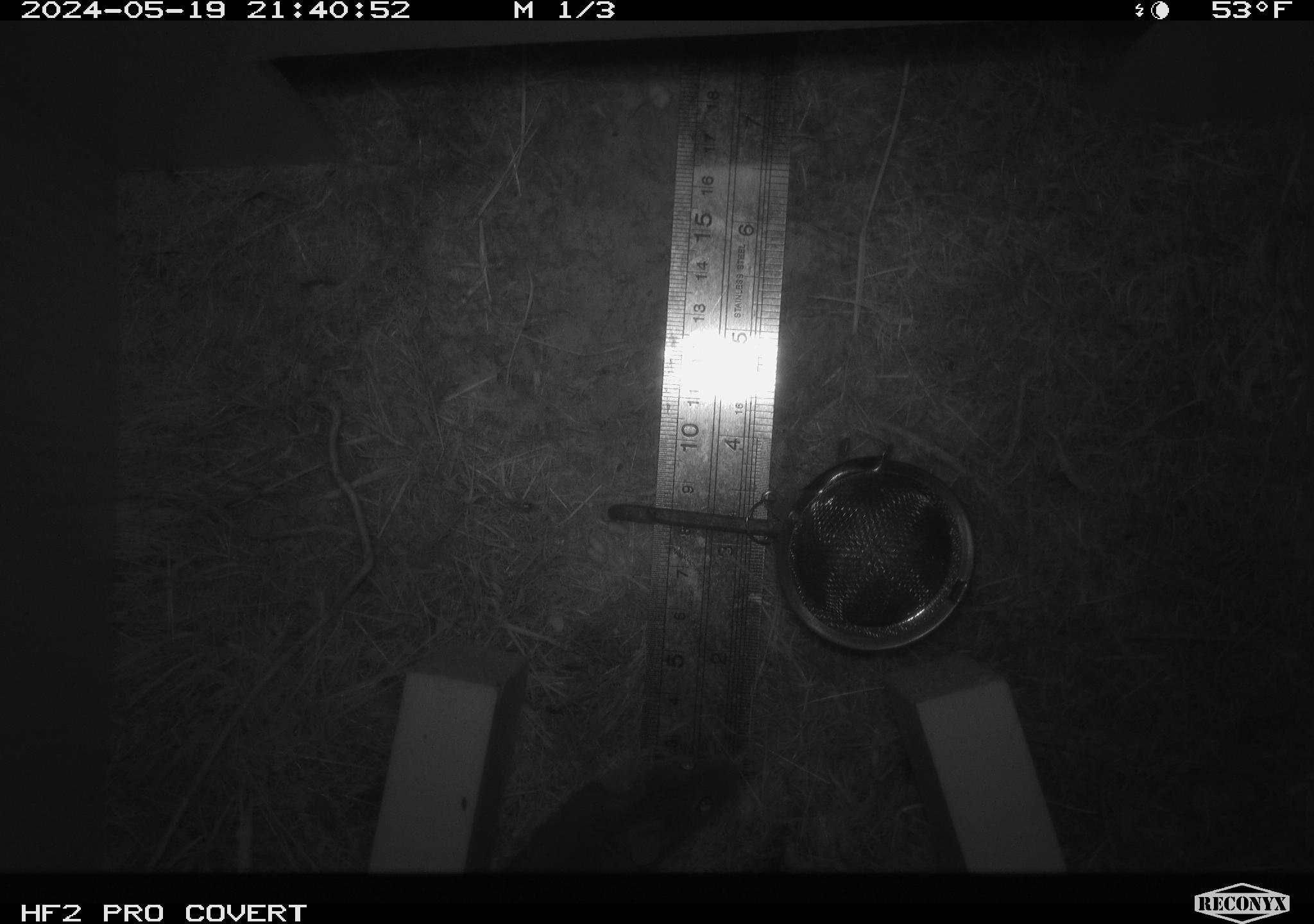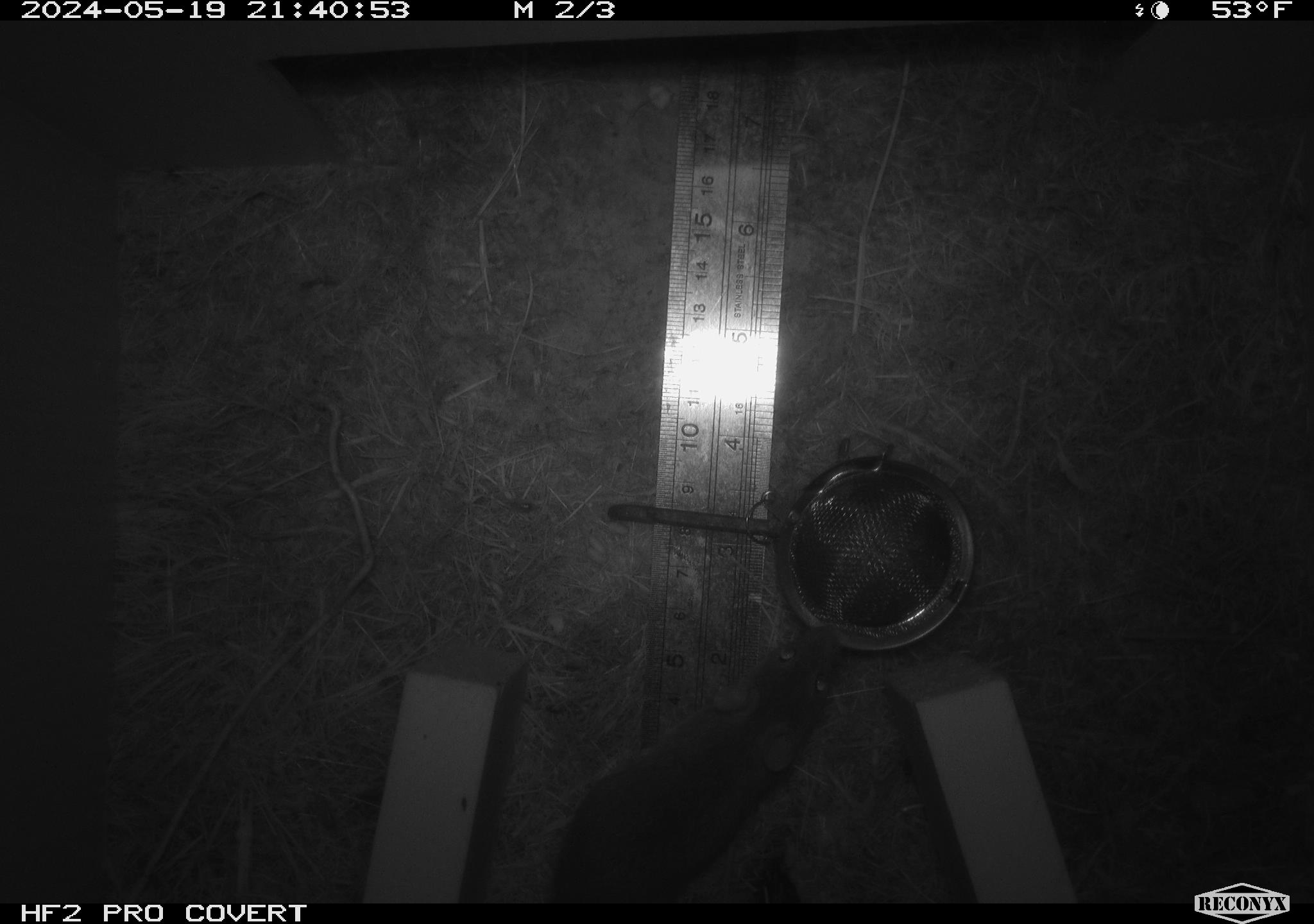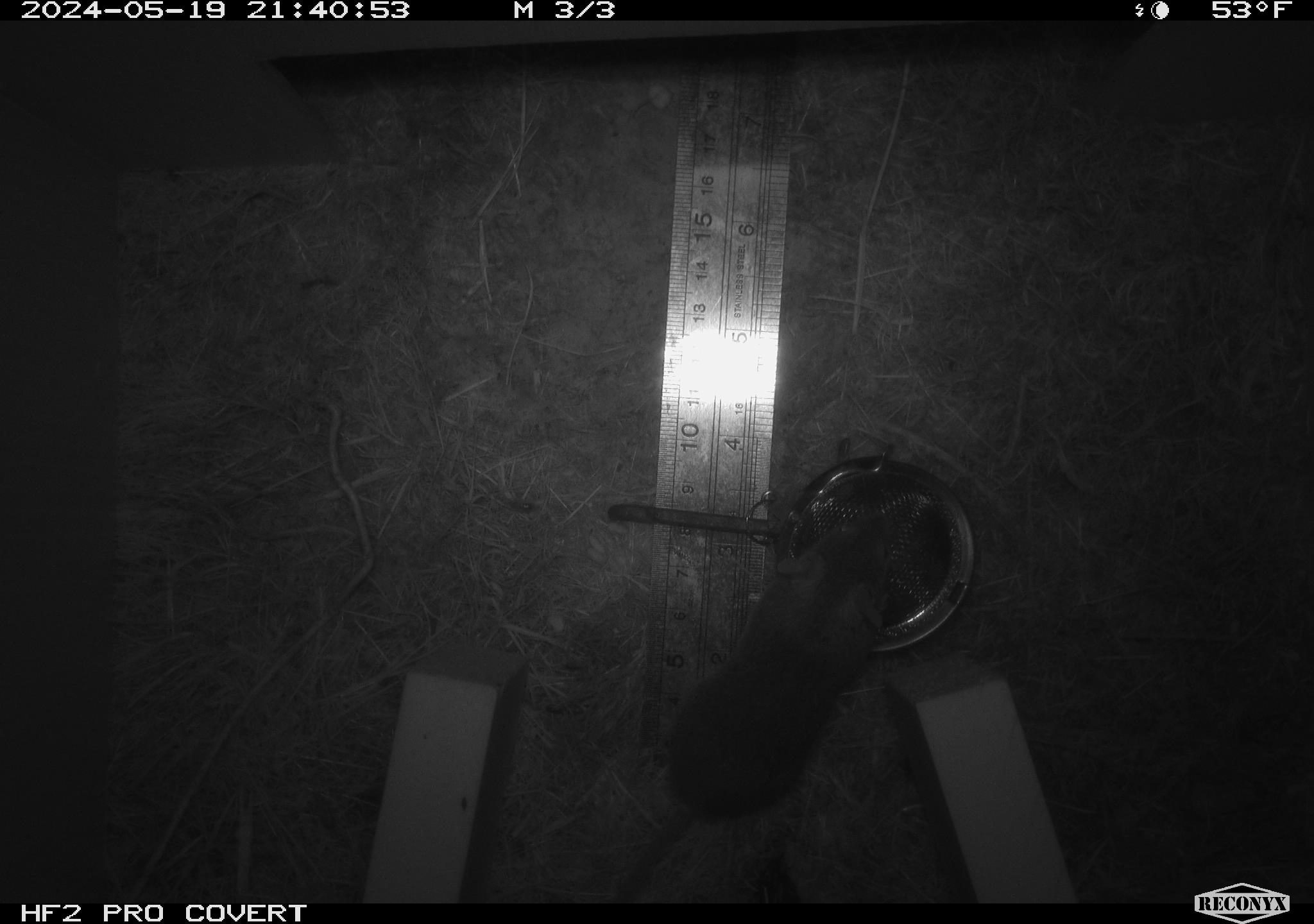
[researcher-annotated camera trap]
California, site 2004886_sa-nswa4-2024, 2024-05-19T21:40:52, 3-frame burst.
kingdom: Animalia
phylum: Chordata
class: Mammalia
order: Rodentia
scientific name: Rodentia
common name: rodent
Rodent (Rodentia).